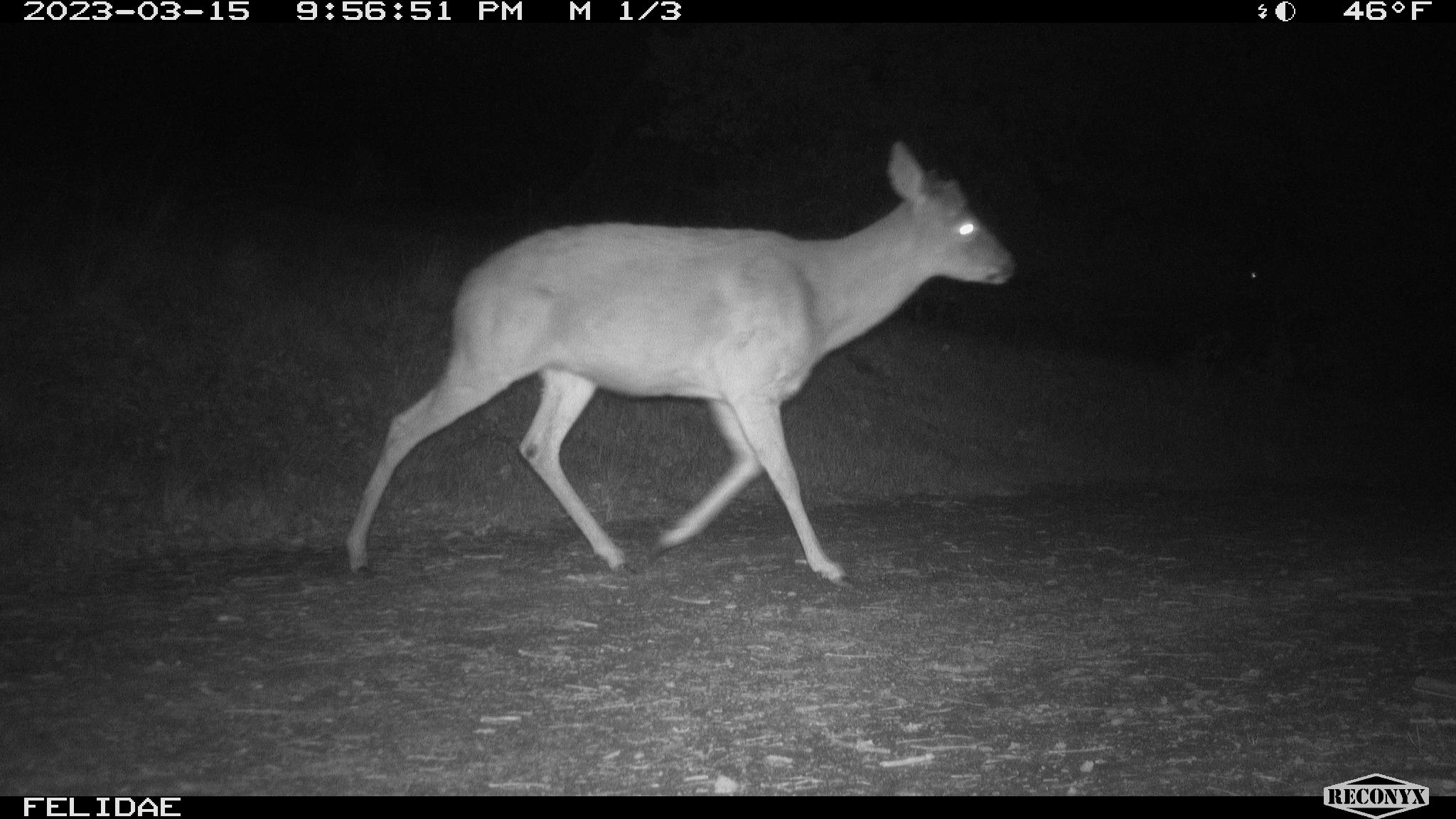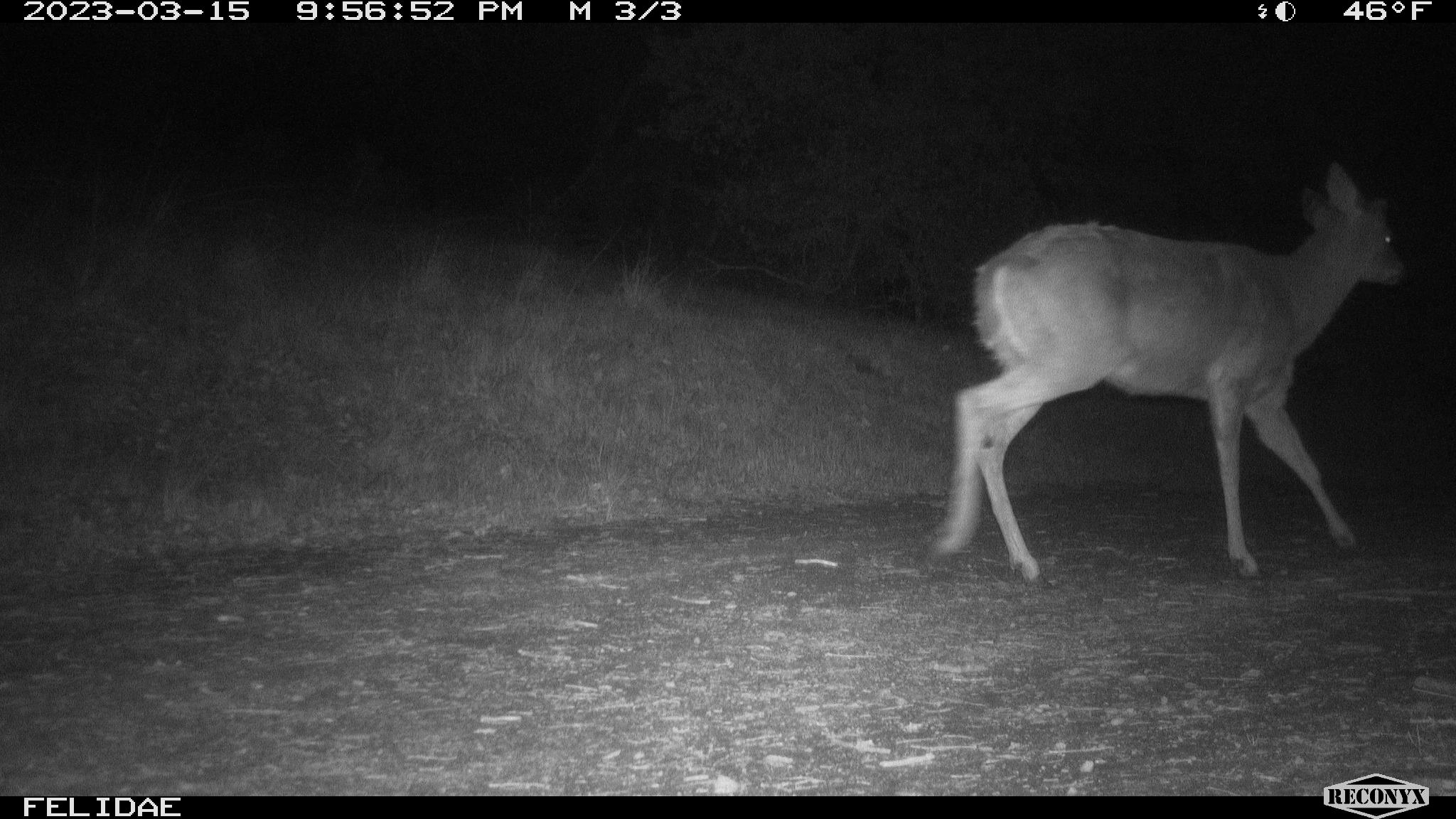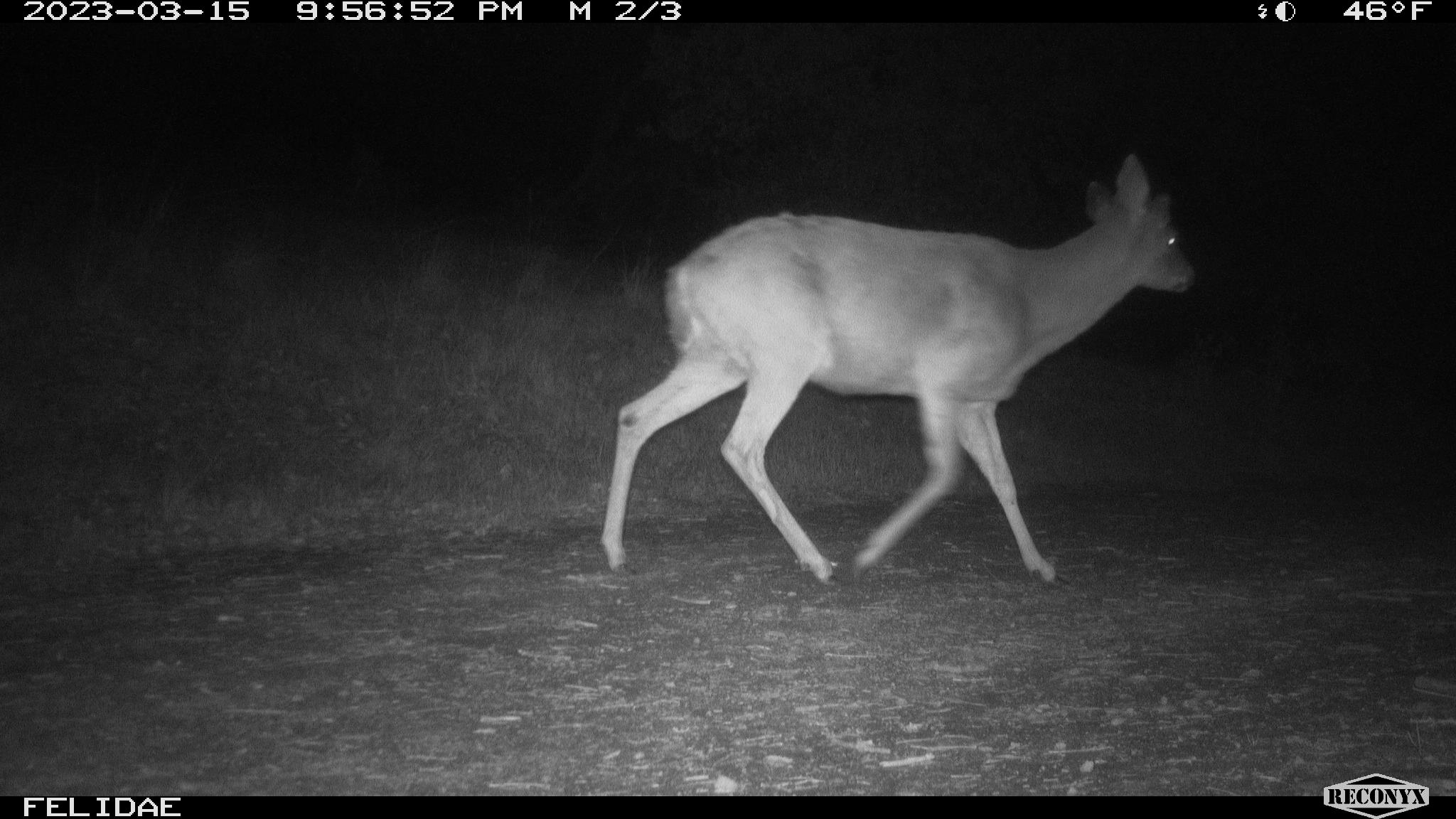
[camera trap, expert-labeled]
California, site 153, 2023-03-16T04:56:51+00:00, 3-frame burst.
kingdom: Animalia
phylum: Chordata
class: Mammalia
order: Artiodactyla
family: Cervidae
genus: Odocoileus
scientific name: Odocoileus hemionus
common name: mule deer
Mule deer (Odocoileus hemionus).